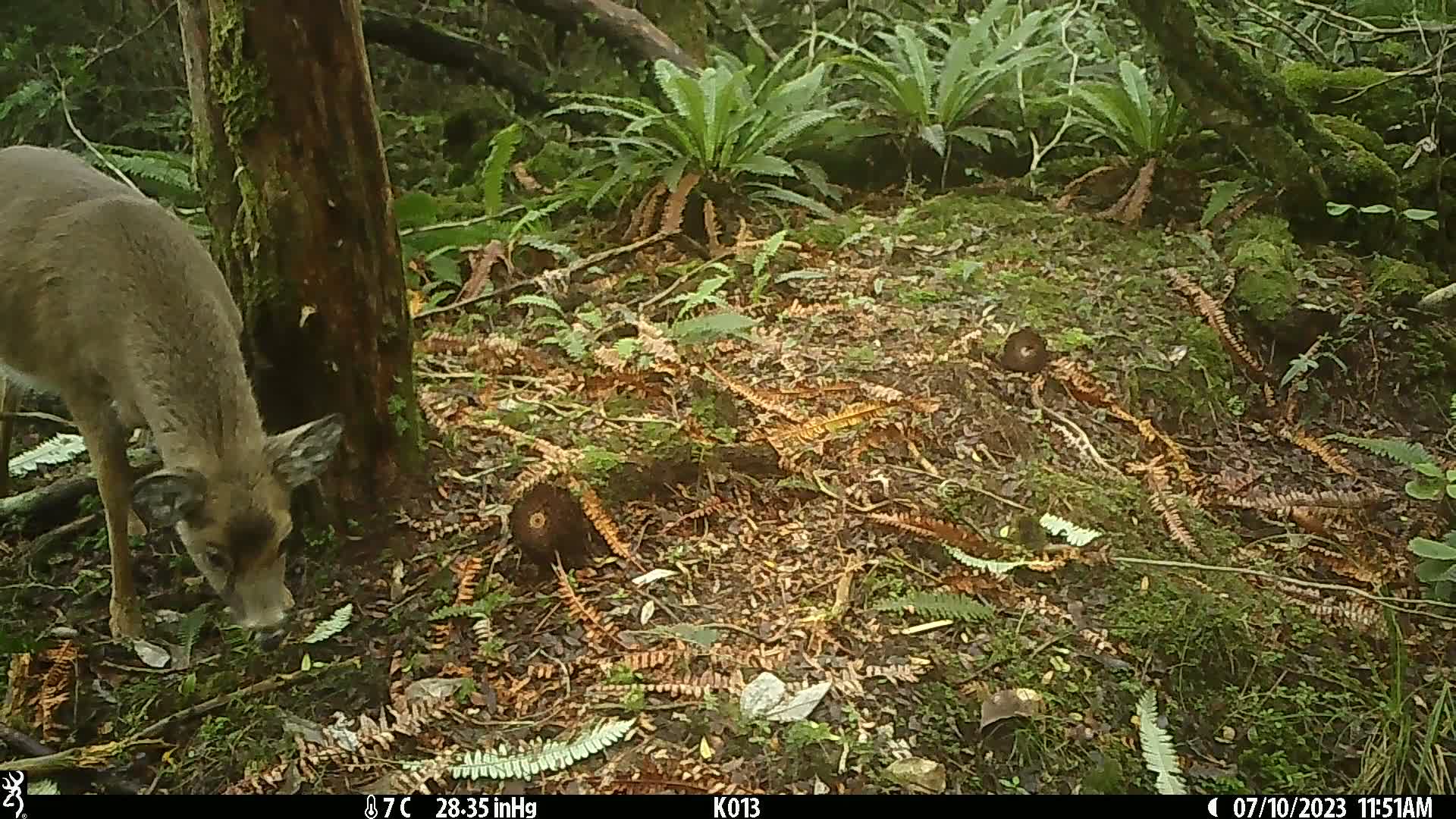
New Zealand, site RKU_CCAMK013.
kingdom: Animalia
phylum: Chordata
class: Mammalia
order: Artiodactyla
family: Cervidae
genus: Odocoileus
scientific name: Odocoileus virginianus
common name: white-tailed deer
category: white tailed deer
White tailed deer (white-tailed deer) (Odocoileus virginianus).